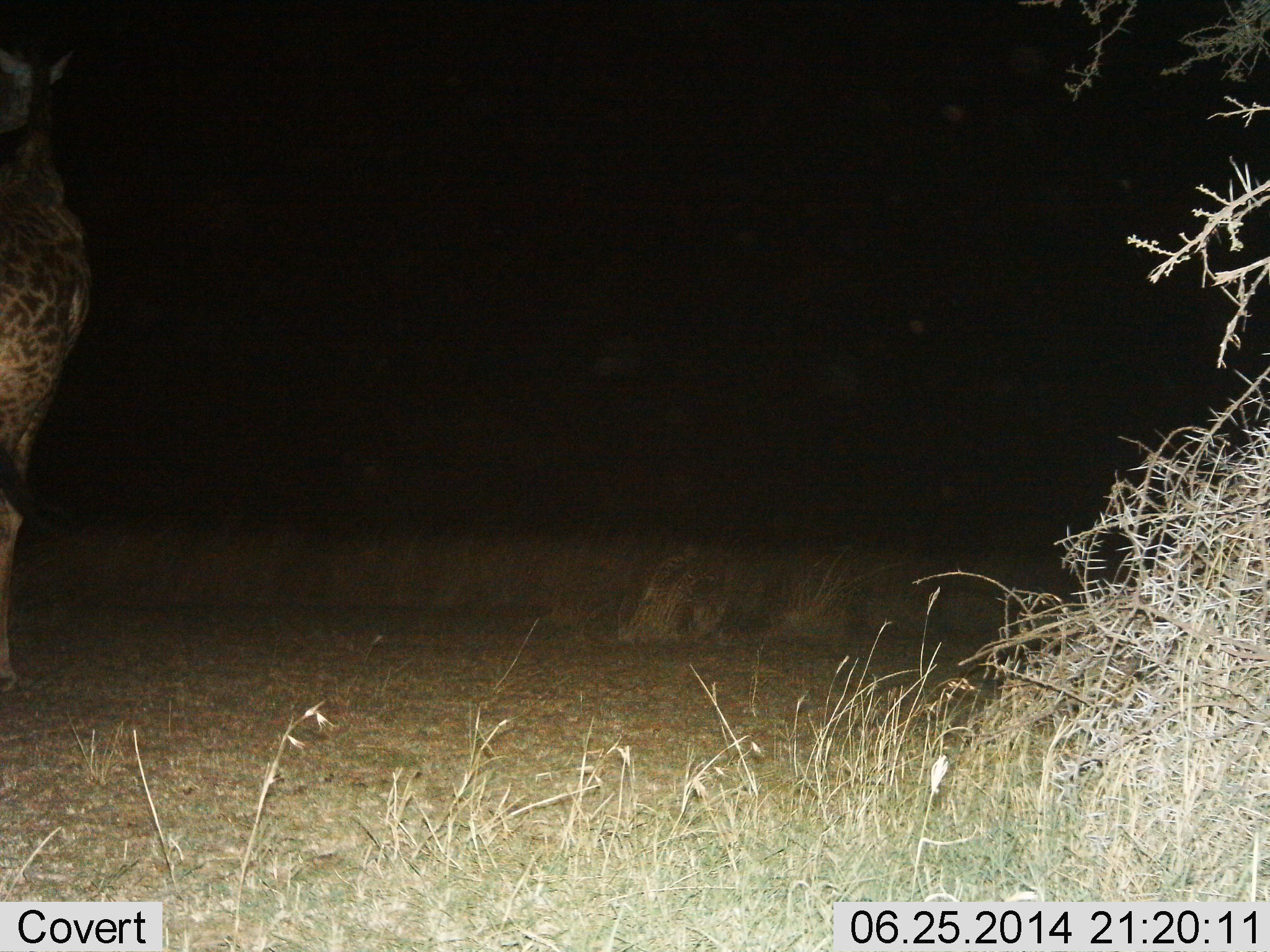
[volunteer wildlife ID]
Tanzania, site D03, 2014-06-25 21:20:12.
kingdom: Animalia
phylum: Chordata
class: Mammalia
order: Artiodactyla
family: Giraffidae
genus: Giraffa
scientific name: Giraffa camelopardalis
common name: giraffe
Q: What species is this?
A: Giraffe (Giraffa camelopardalis).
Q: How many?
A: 1.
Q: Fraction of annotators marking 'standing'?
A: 90%.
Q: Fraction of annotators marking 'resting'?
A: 0%.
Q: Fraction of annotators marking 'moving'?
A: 10%.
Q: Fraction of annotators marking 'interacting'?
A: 0%.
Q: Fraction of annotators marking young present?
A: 0%.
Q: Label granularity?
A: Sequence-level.